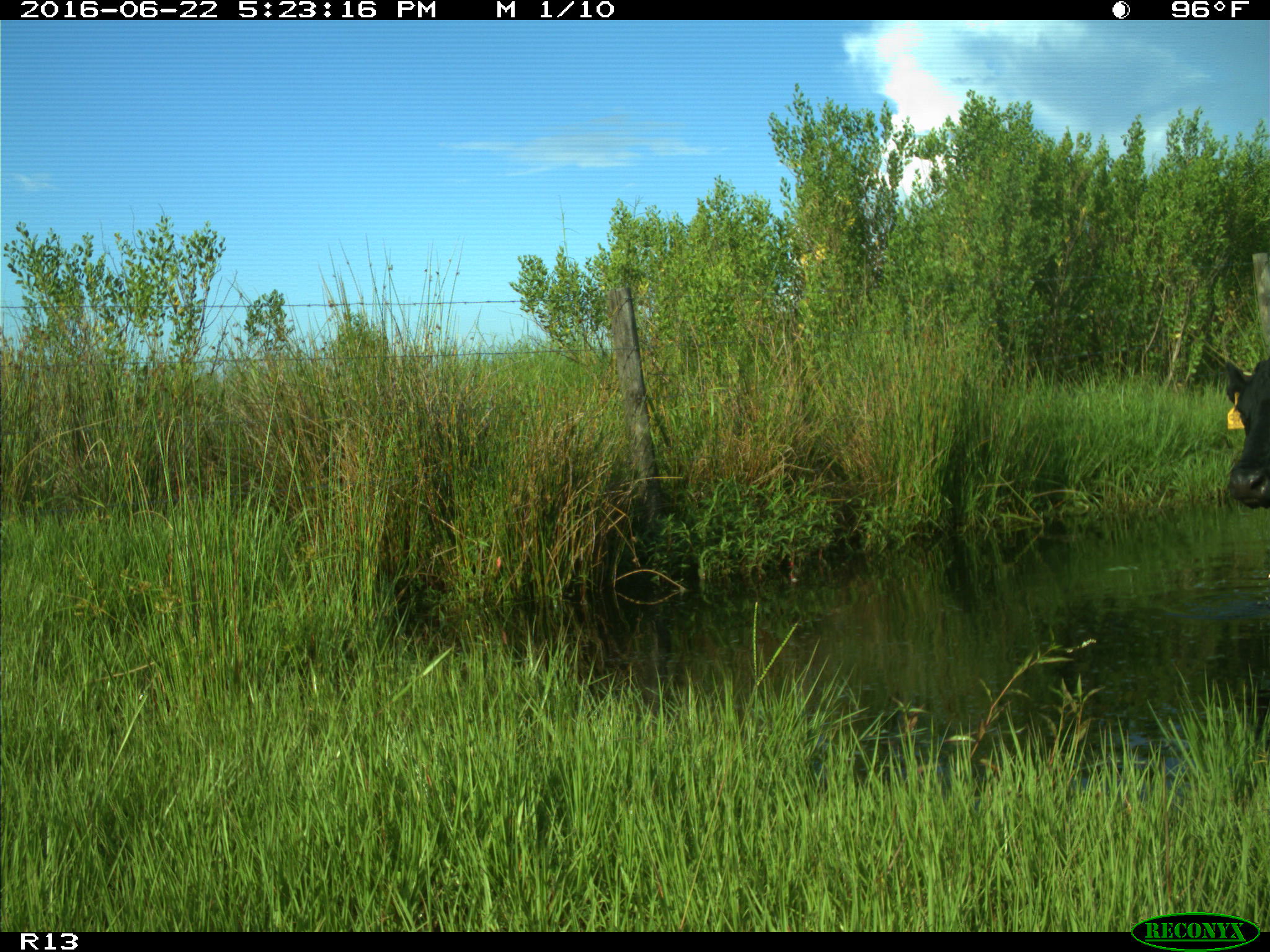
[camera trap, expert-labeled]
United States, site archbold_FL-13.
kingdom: Animalia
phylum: Chordata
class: Mammalia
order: Artiodactyla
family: Bovidae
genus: Bos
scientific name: Bos taurus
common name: domestic cow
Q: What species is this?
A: Bos taurus (domestic cow).